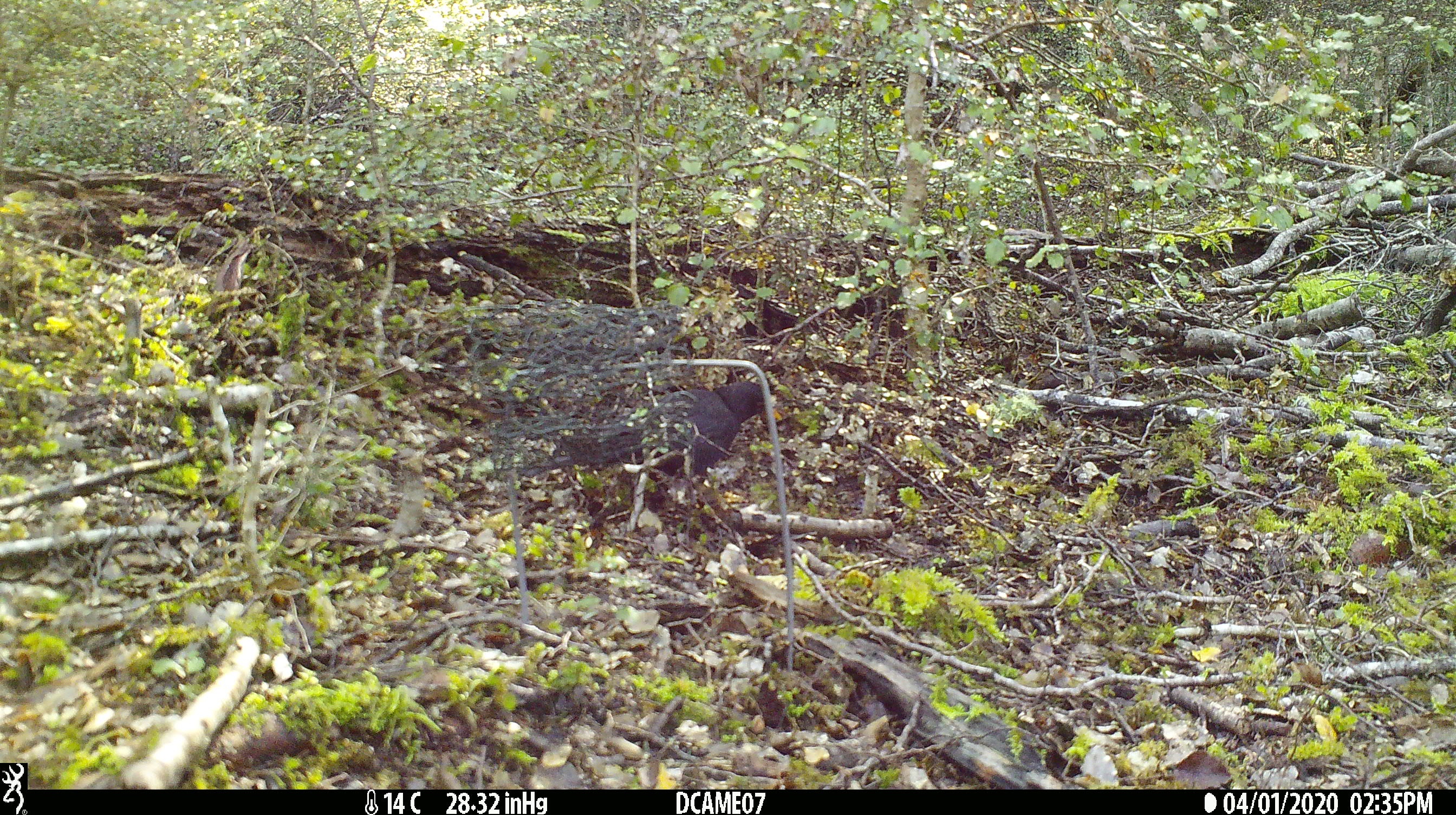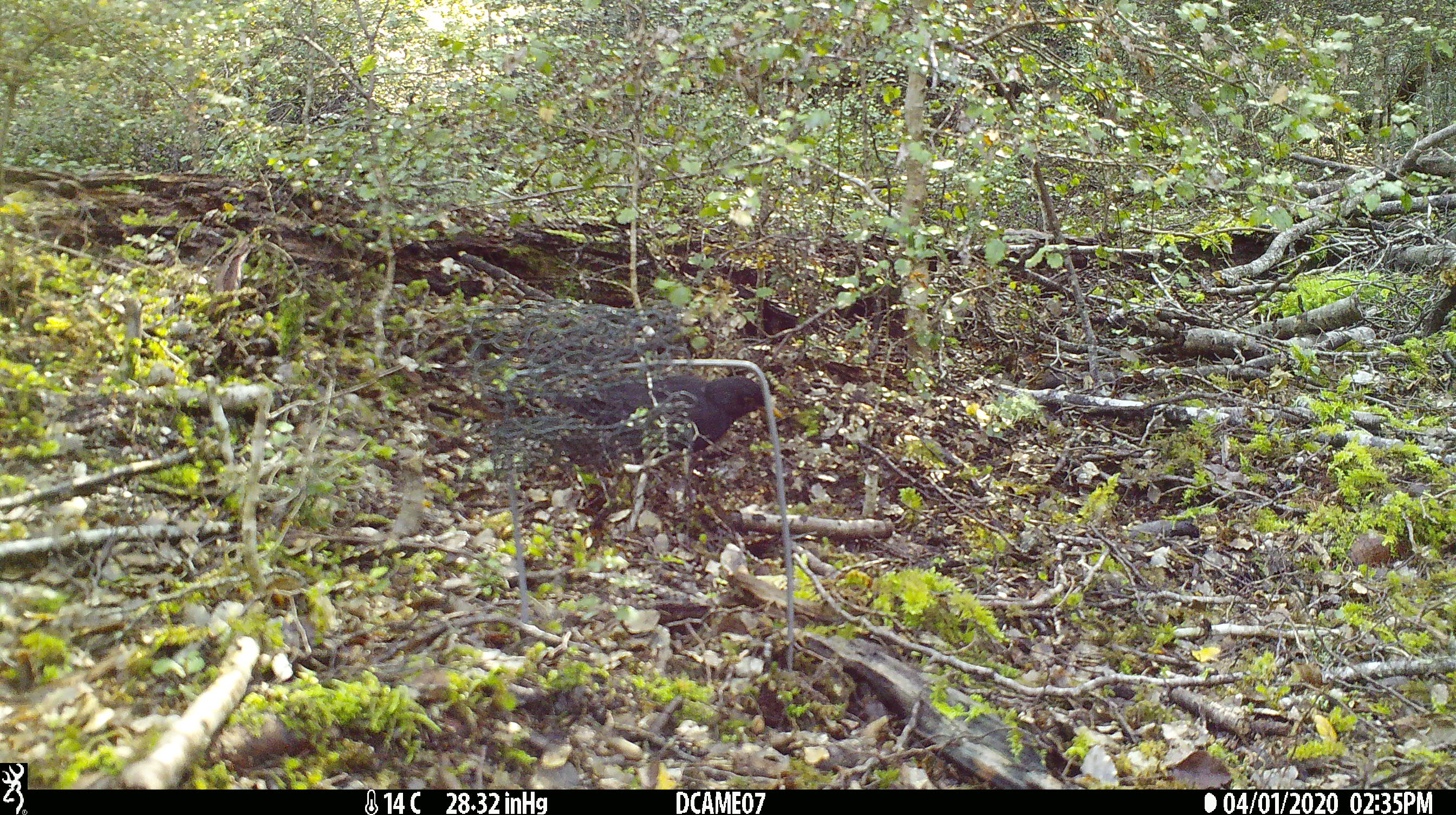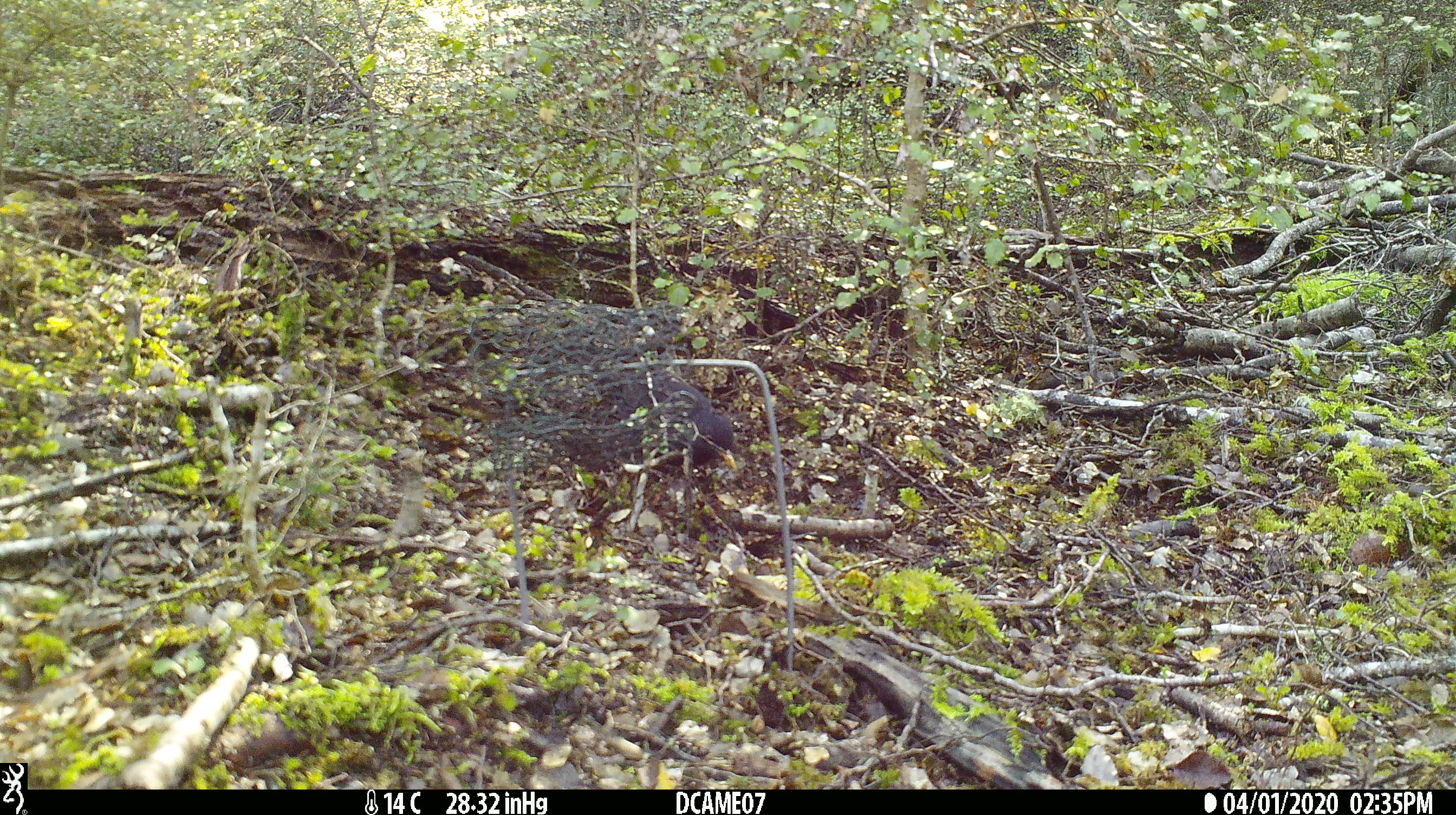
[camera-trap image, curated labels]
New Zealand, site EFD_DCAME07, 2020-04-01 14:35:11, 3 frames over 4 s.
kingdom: Animalia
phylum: Chordata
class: Aves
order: Passeriformes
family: Turdidae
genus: Turdus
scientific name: Turdus merula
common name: eurasian blackbird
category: blackbird